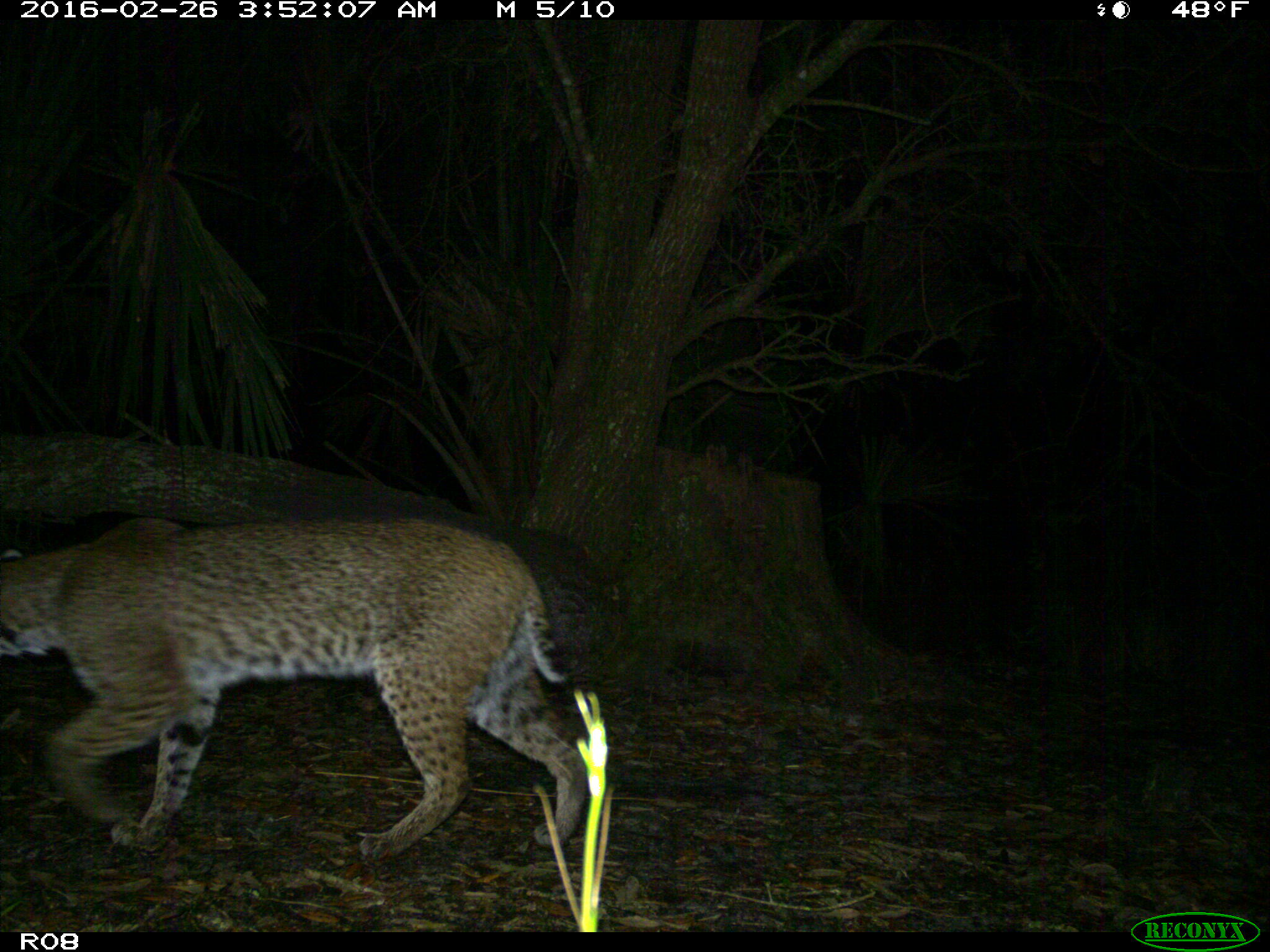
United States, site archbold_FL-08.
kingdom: Animalia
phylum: Chordata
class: Mammalia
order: Carnivora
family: Felidae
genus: Lynx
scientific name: Lynx rufus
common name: bobcat